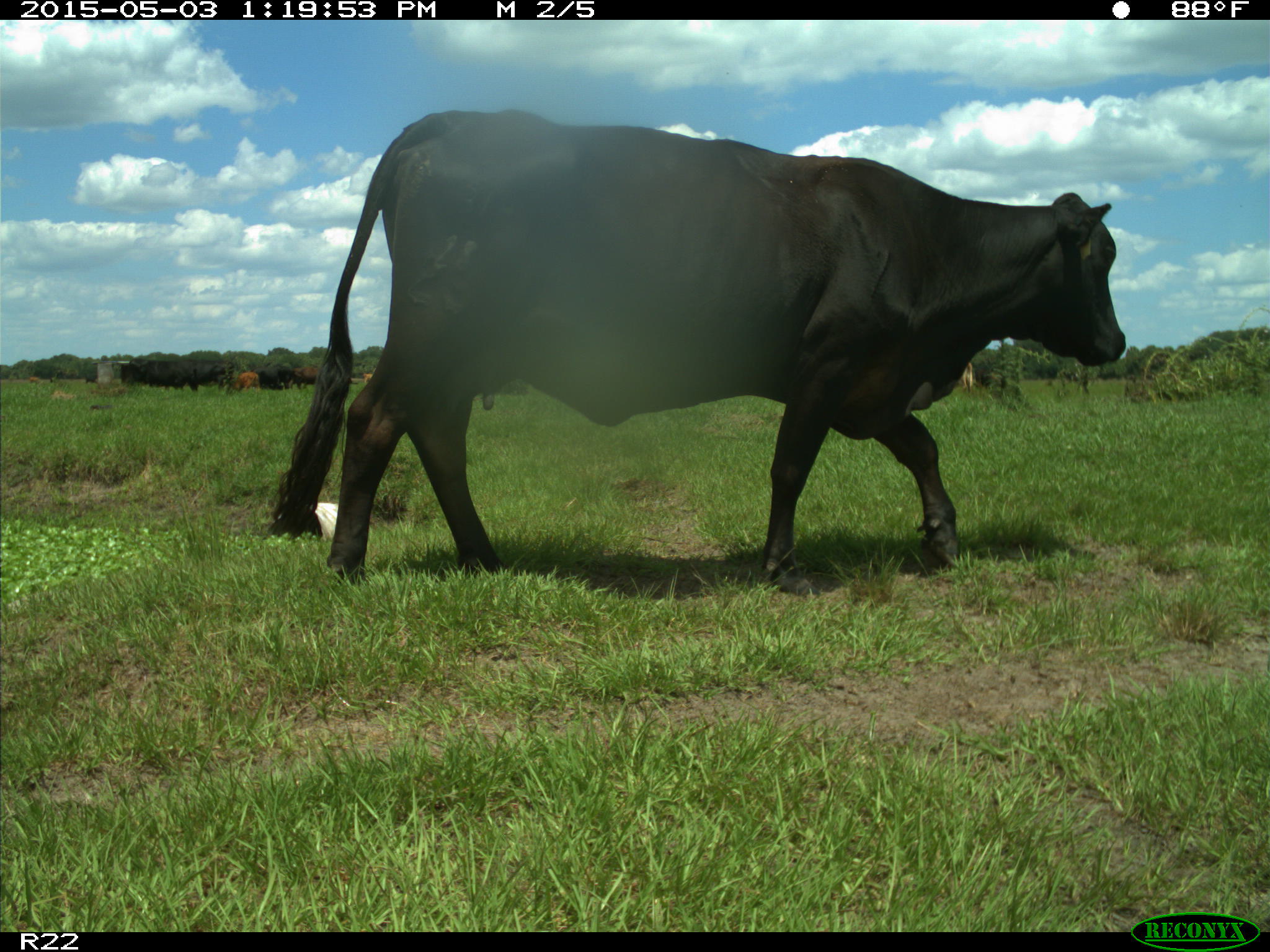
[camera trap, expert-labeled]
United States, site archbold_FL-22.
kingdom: Animalia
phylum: Chordata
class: Mammalia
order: Artiodactyla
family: Bovidae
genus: Bos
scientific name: Bos taurus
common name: domestic cow